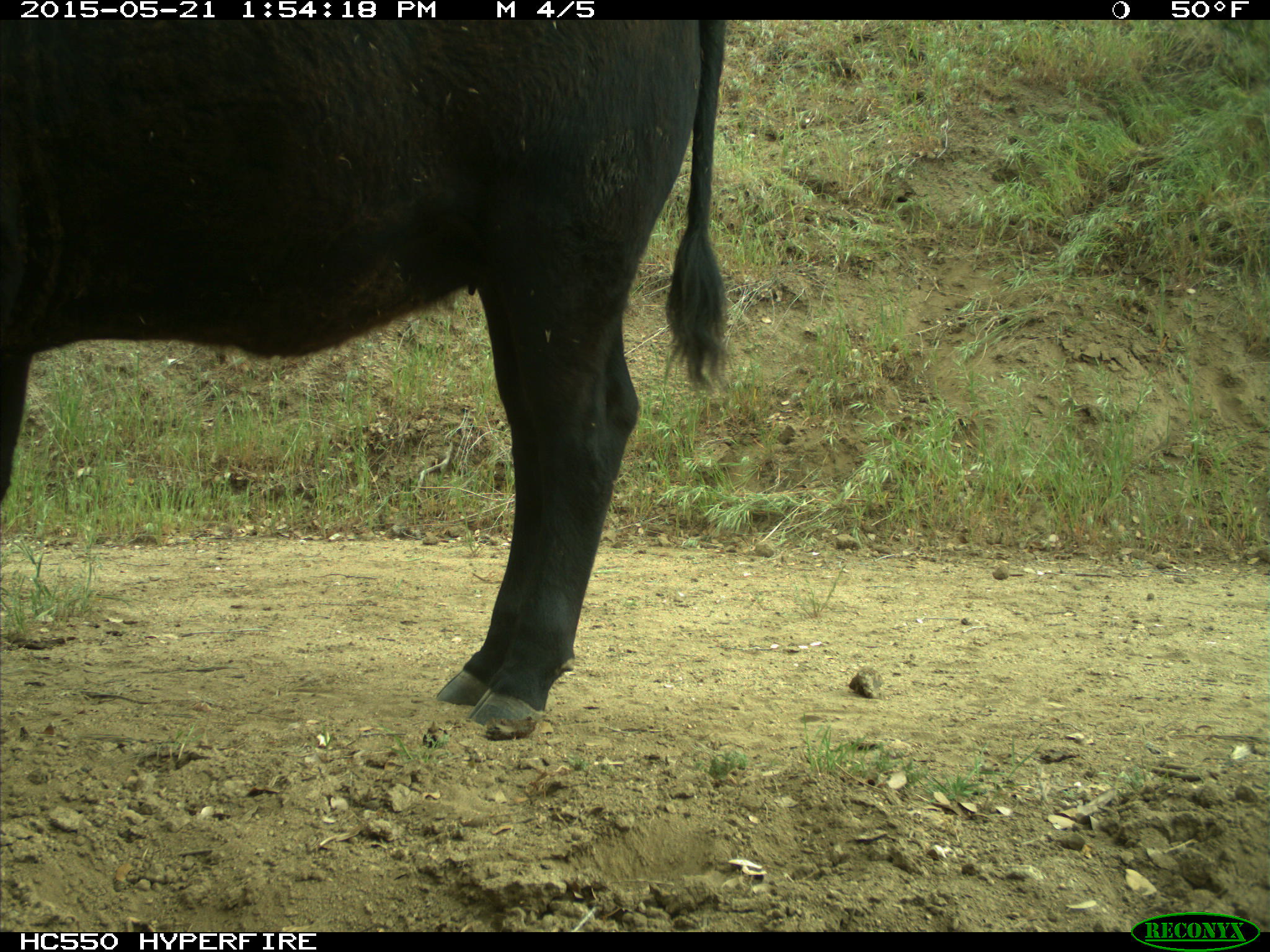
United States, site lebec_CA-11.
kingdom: Animalia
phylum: Chordata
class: Mammalia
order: Artiodactyla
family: Bovidae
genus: Bos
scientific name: Bos taurus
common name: domestic cow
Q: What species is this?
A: Bos taurus (domestic cow).